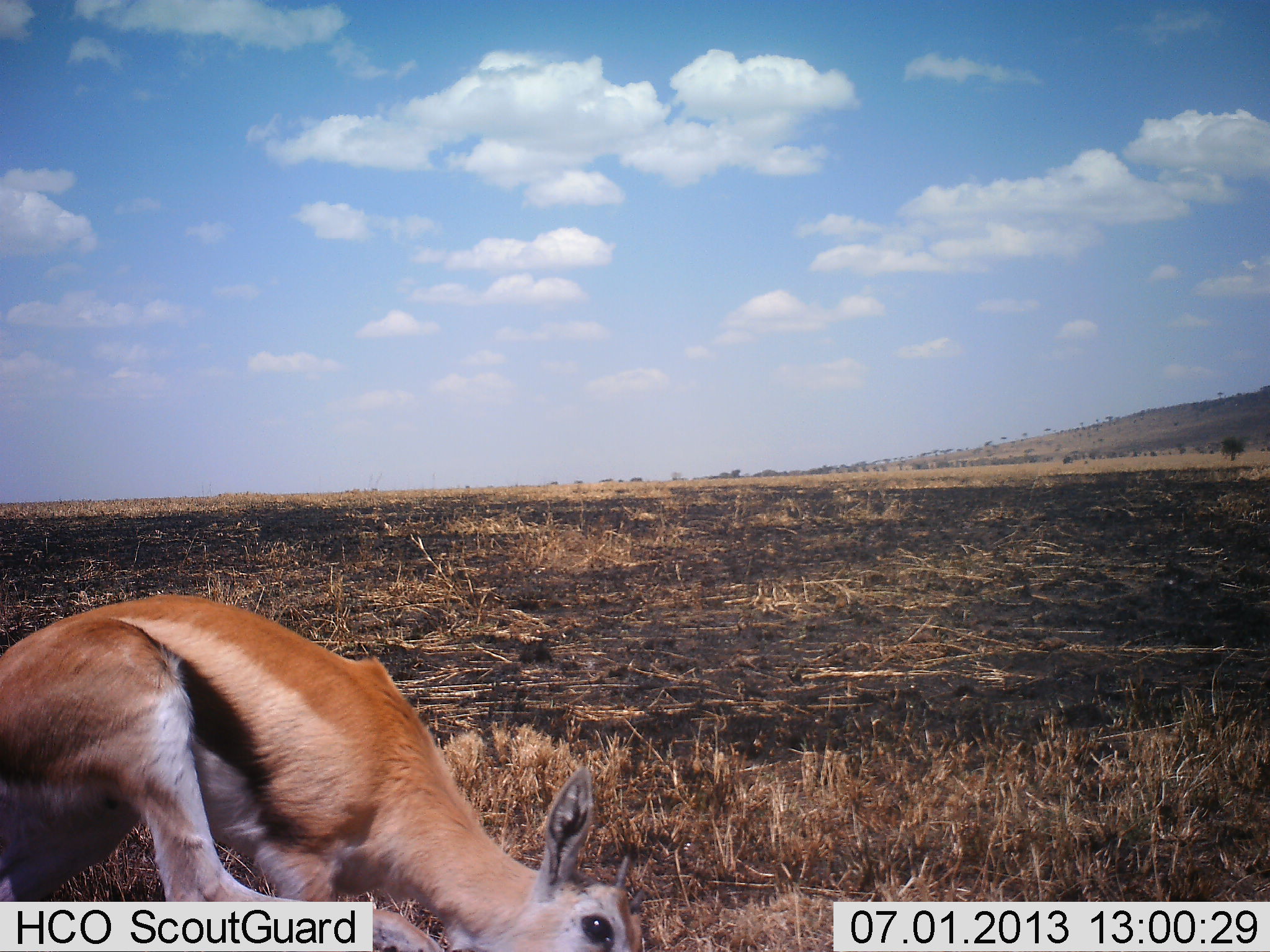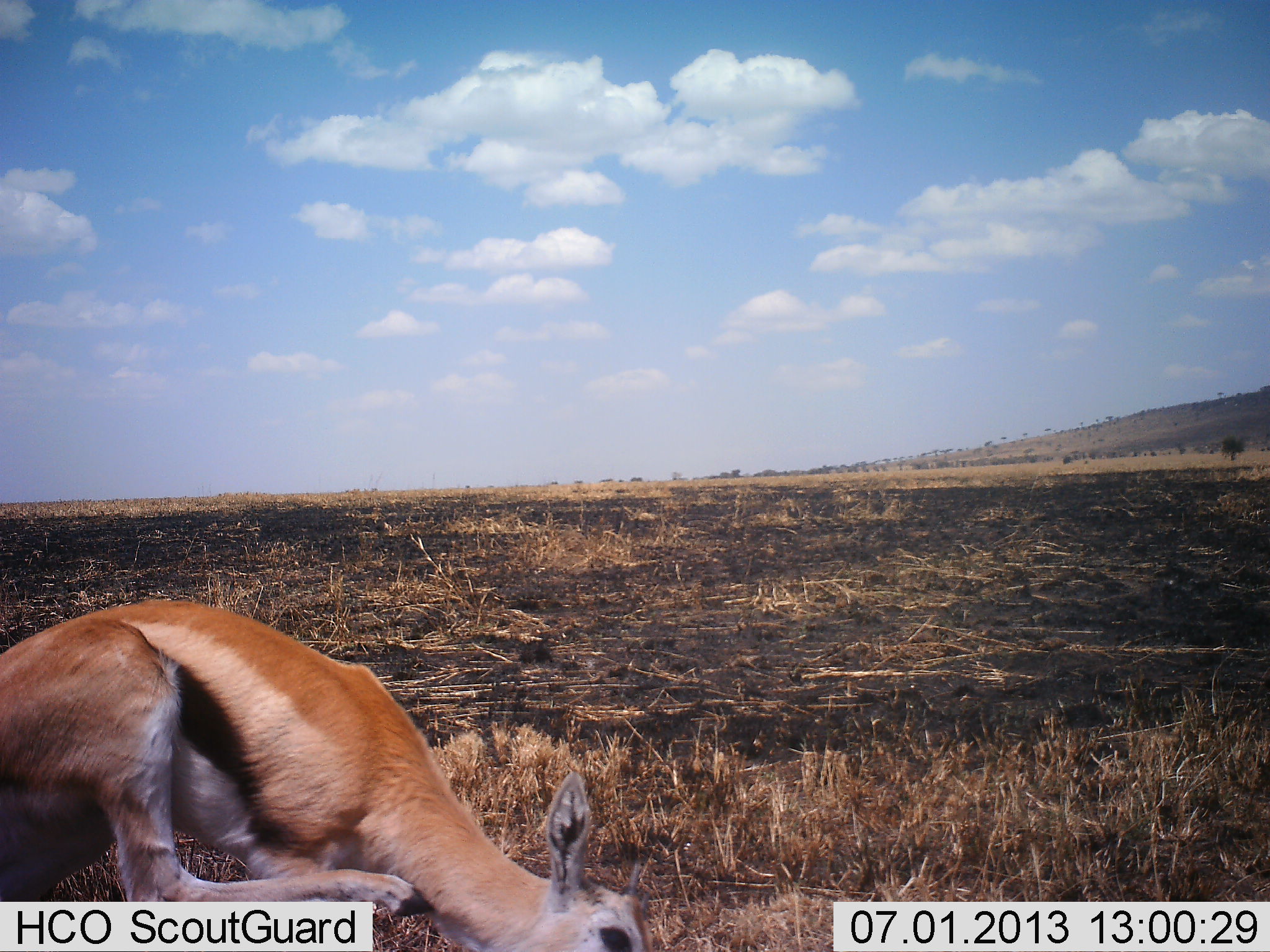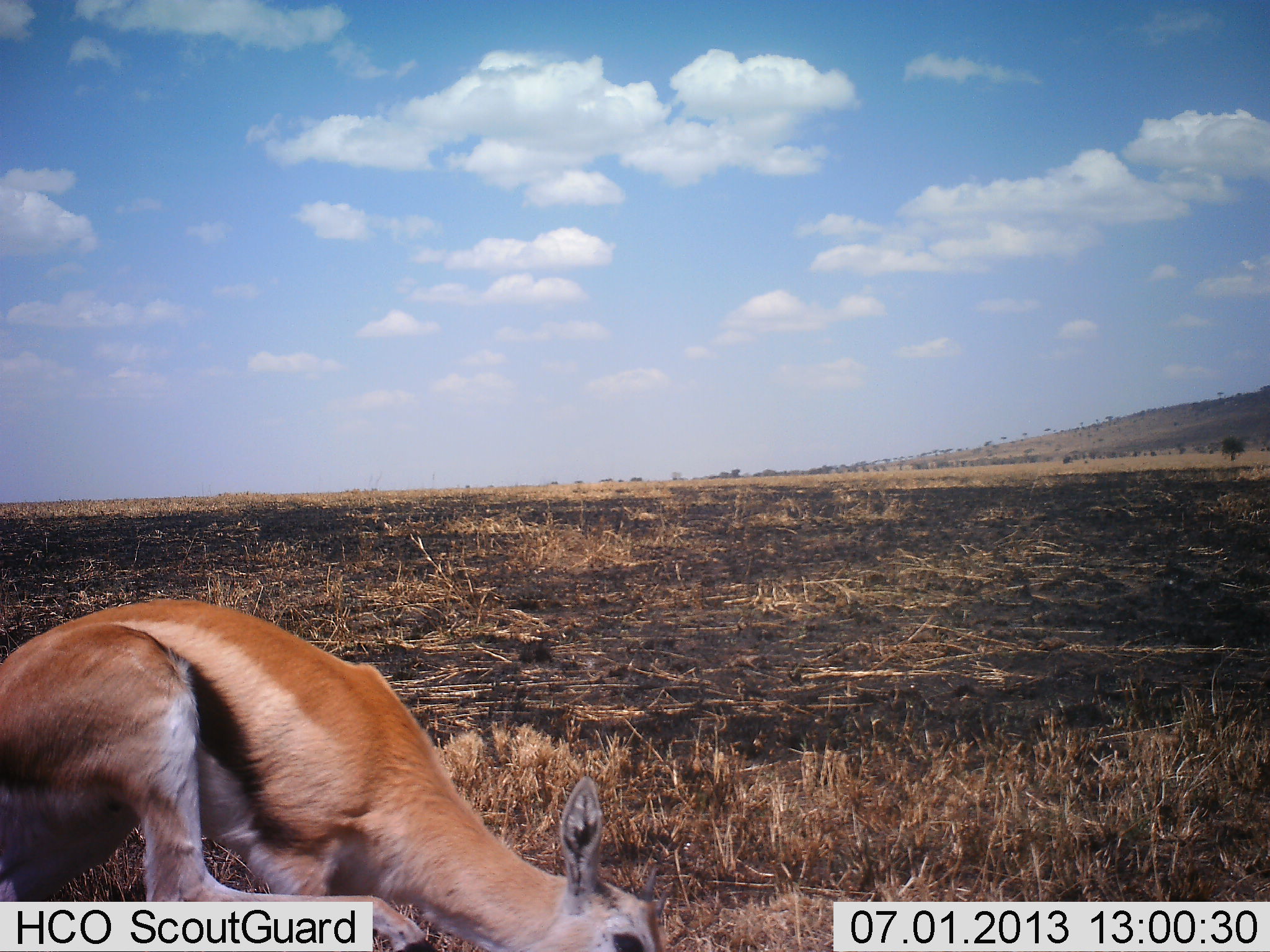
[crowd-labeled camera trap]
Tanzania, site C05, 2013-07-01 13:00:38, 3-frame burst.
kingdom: Animalia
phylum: Chordata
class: Mammalia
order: Artiodactyla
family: Bovidae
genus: Eudorcas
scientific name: Eudorcas thomsonii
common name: thomson's gazelle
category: gazellethomsons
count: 1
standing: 58%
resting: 26%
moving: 11%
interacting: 5%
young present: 0%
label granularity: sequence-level